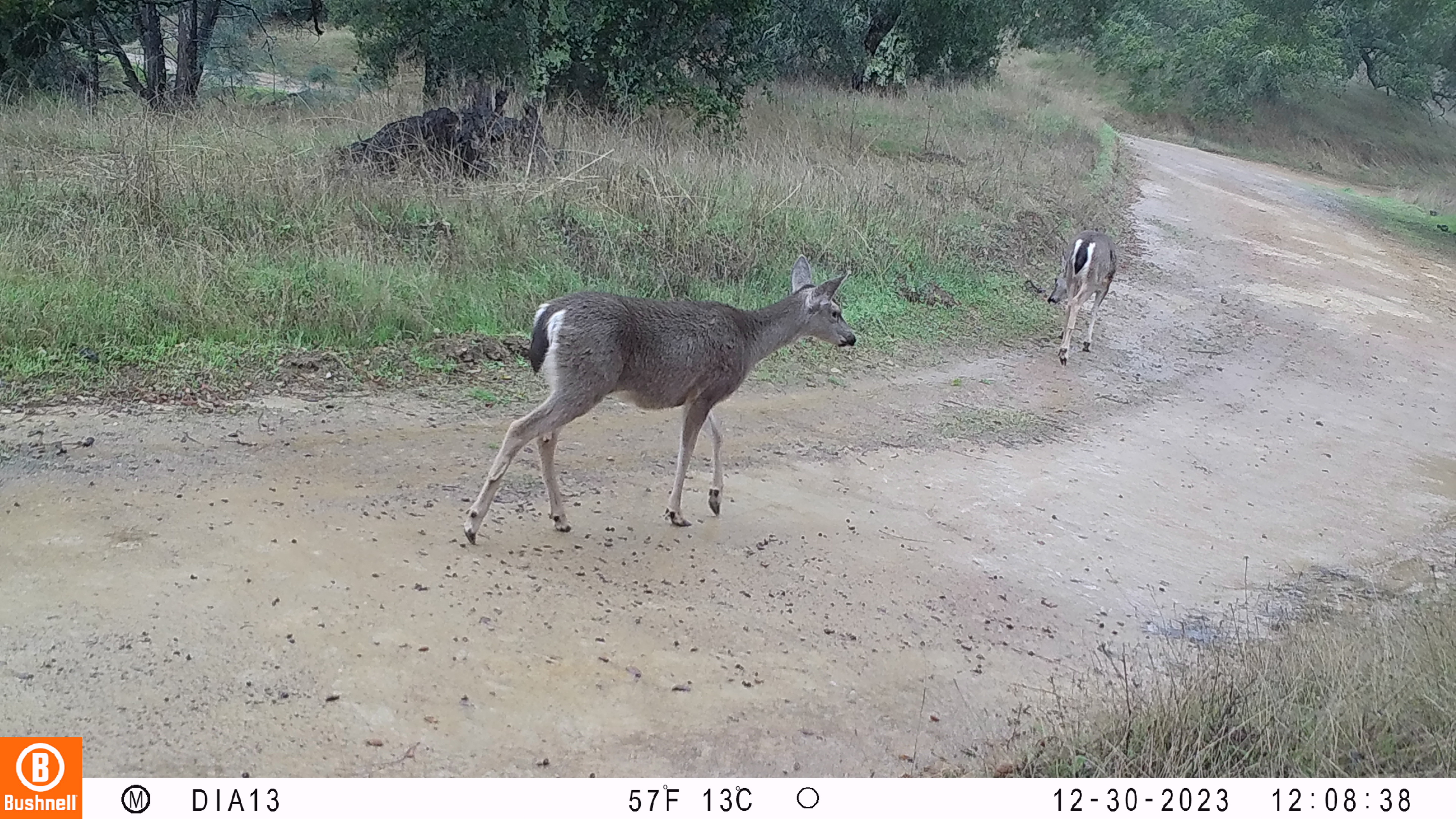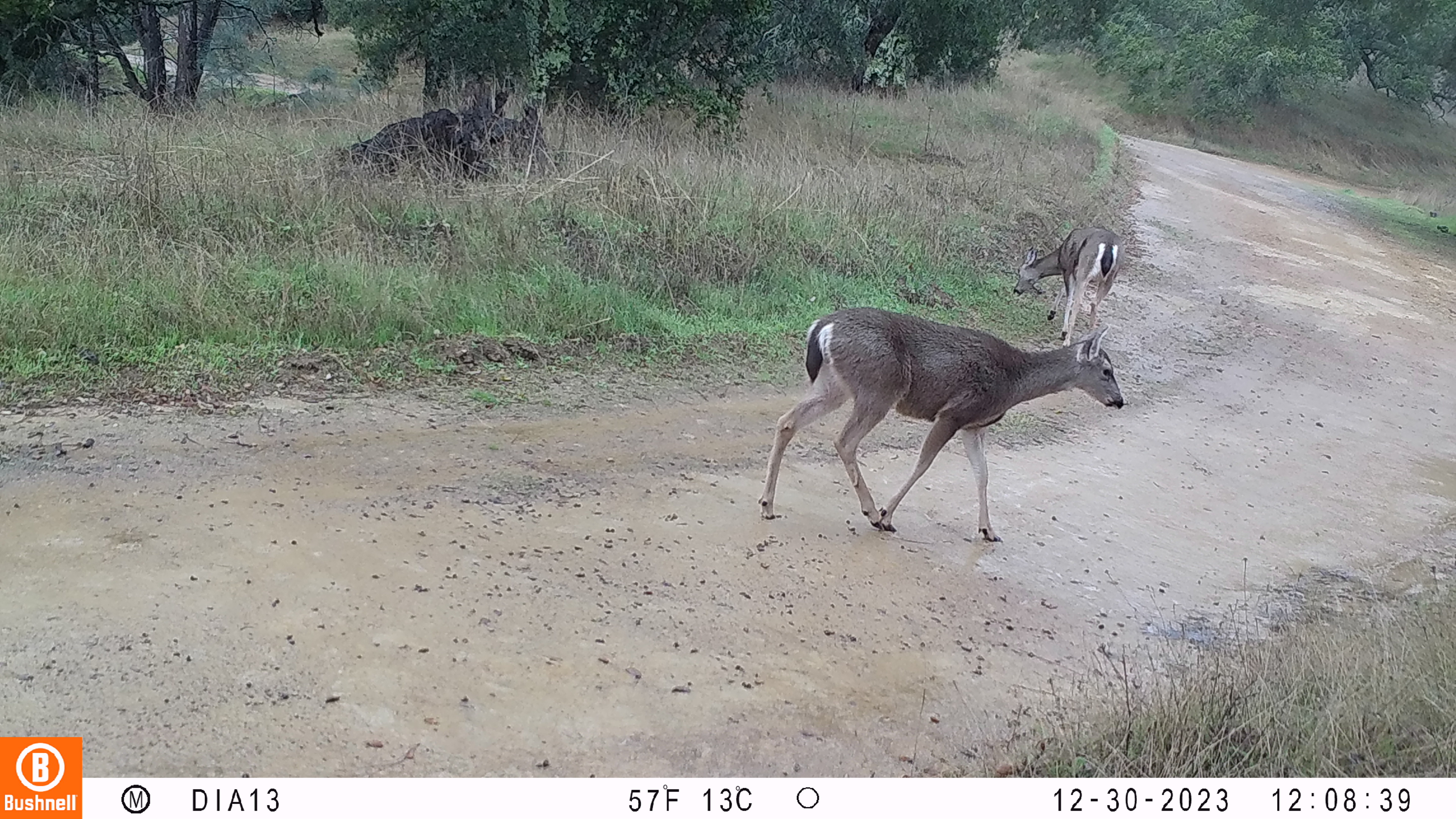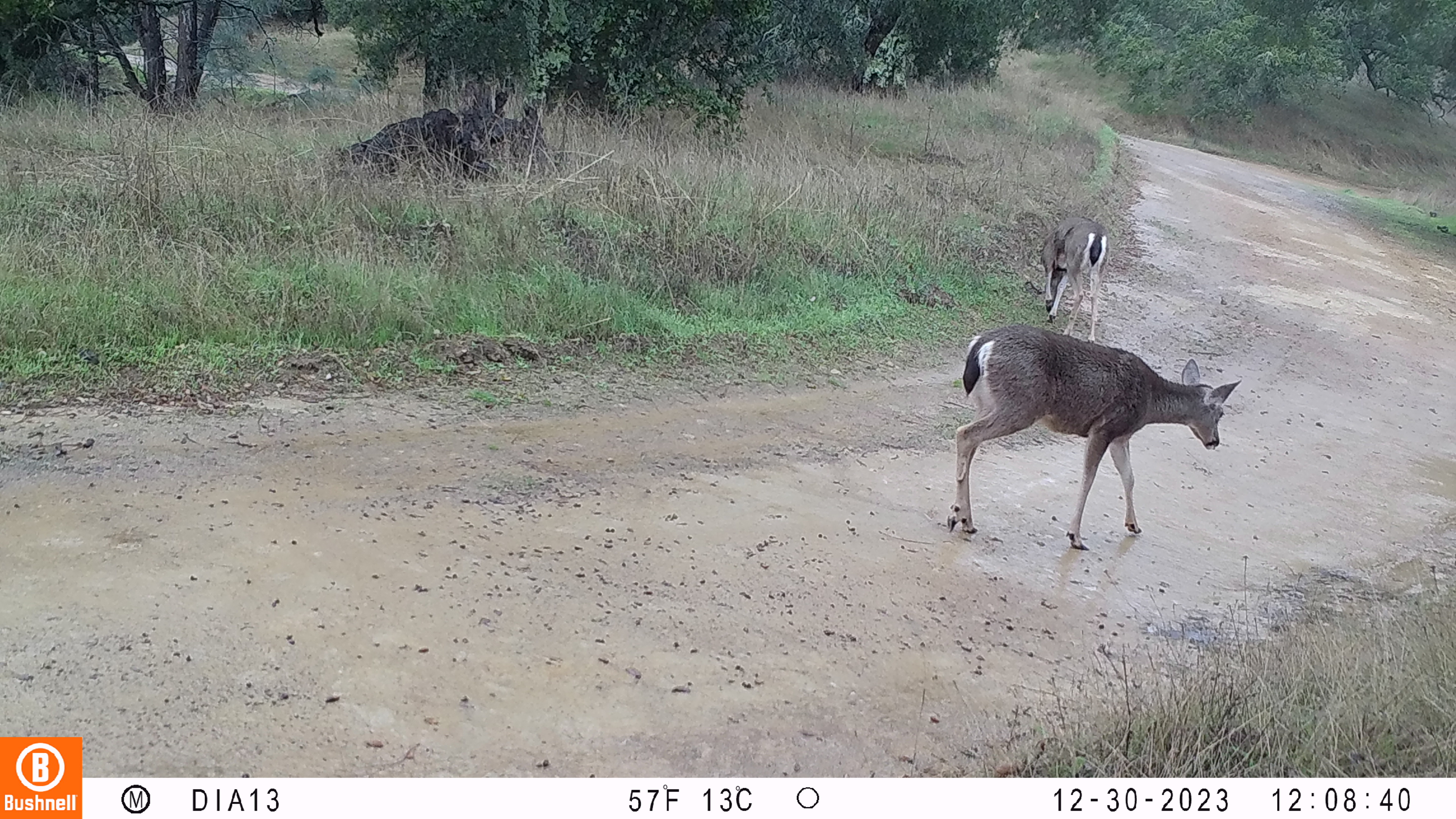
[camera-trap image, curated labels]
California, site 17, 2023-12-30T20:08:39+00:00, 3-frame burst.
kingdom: Animalia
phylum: Chordata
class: Mammalia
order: Artiodactyla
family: Cervidae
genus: Odocoileus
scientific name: Odocoileus hemionus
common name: mule deer